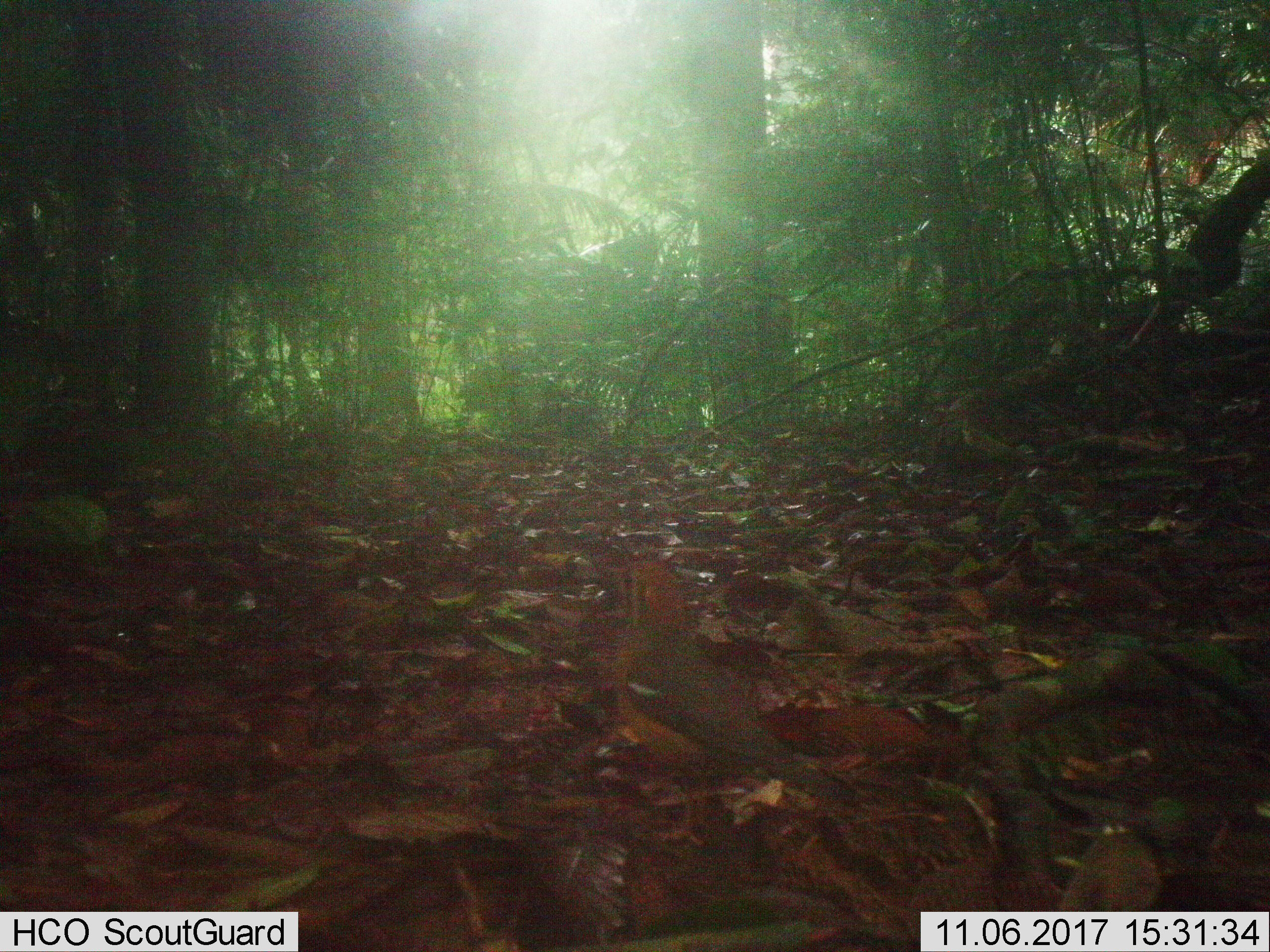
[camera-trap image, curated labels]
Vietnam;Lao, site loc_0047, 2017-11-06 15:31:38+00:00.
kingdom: Animalia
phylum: Chordata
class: Aves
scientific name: Aves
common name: bird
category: unidentified bird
Unidentified bird (bird) (Aves). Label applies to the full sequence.